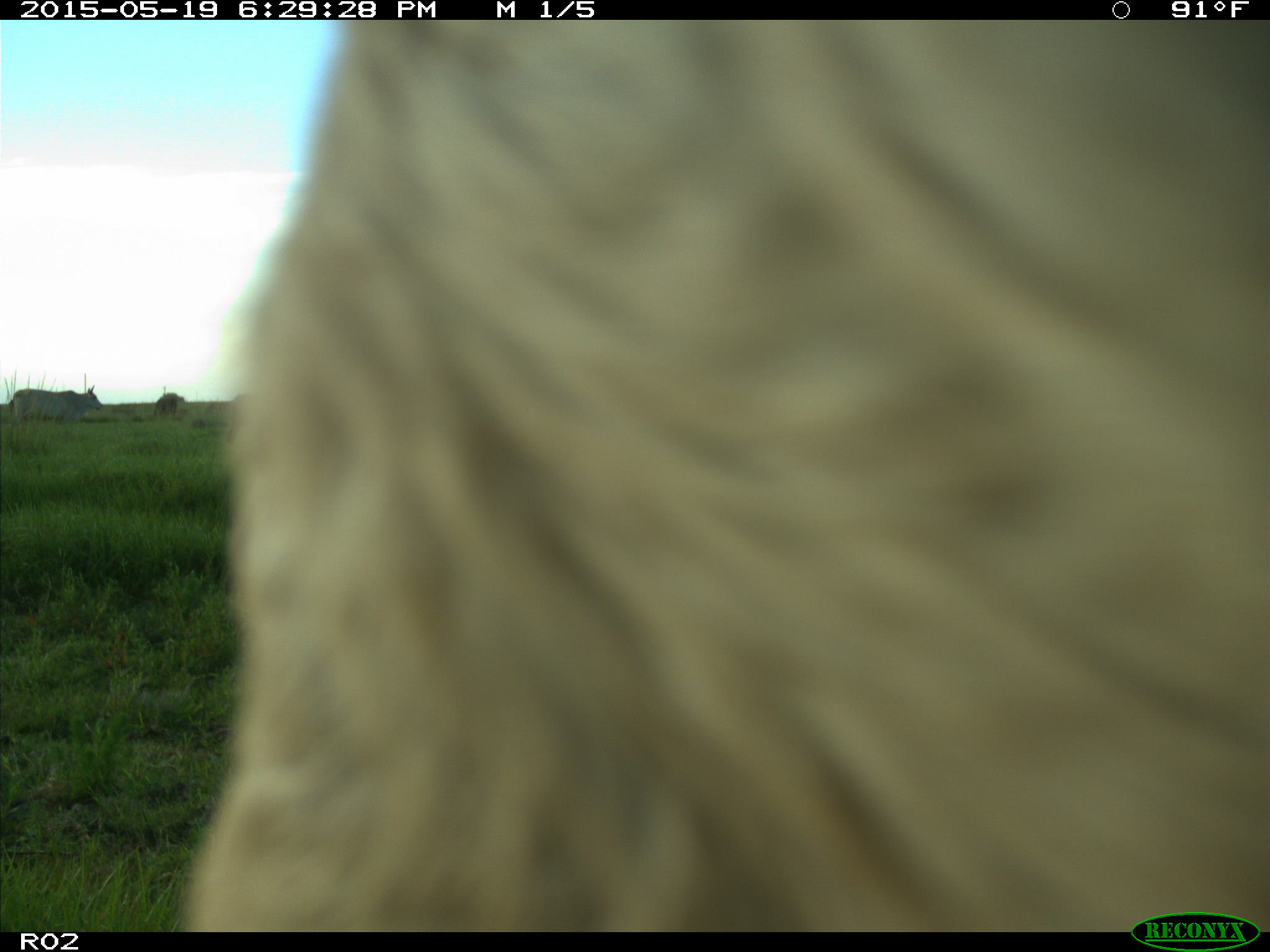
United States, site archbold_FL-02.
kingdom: Animalia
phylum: Chordata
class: Mammalia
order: Artiodactyla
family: Bovidae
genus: Bos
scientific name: Bos taurus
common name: domestic cow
Bos taurus (domestic cow).